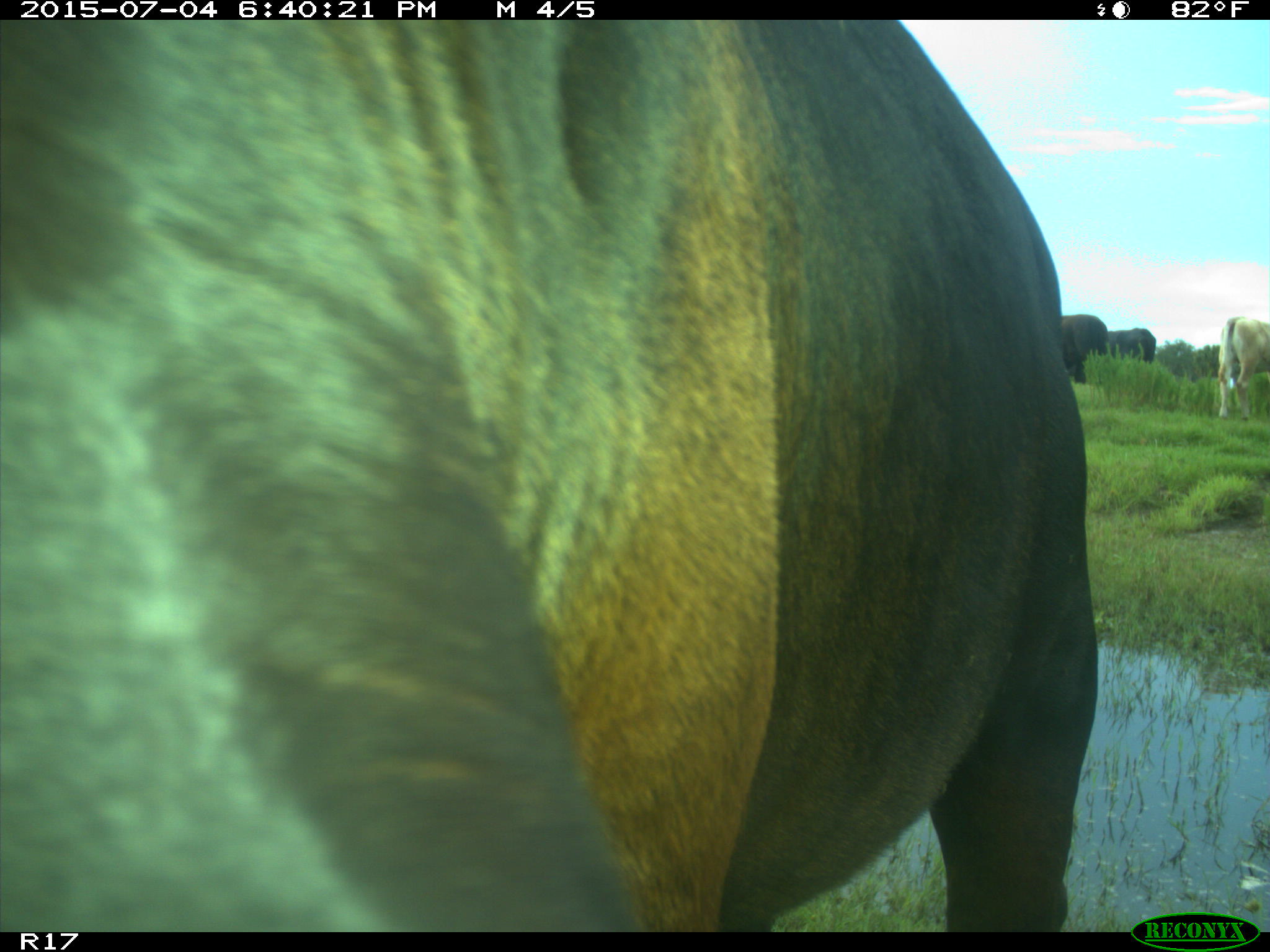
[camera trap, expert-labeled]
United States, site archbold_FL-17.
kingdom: Animalia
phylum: Chordata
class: Mammalia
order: Artiodactyla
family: Bovidae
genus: Bos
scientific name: Bos taurus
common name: domestic cow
Bos taurus (domestic cow).